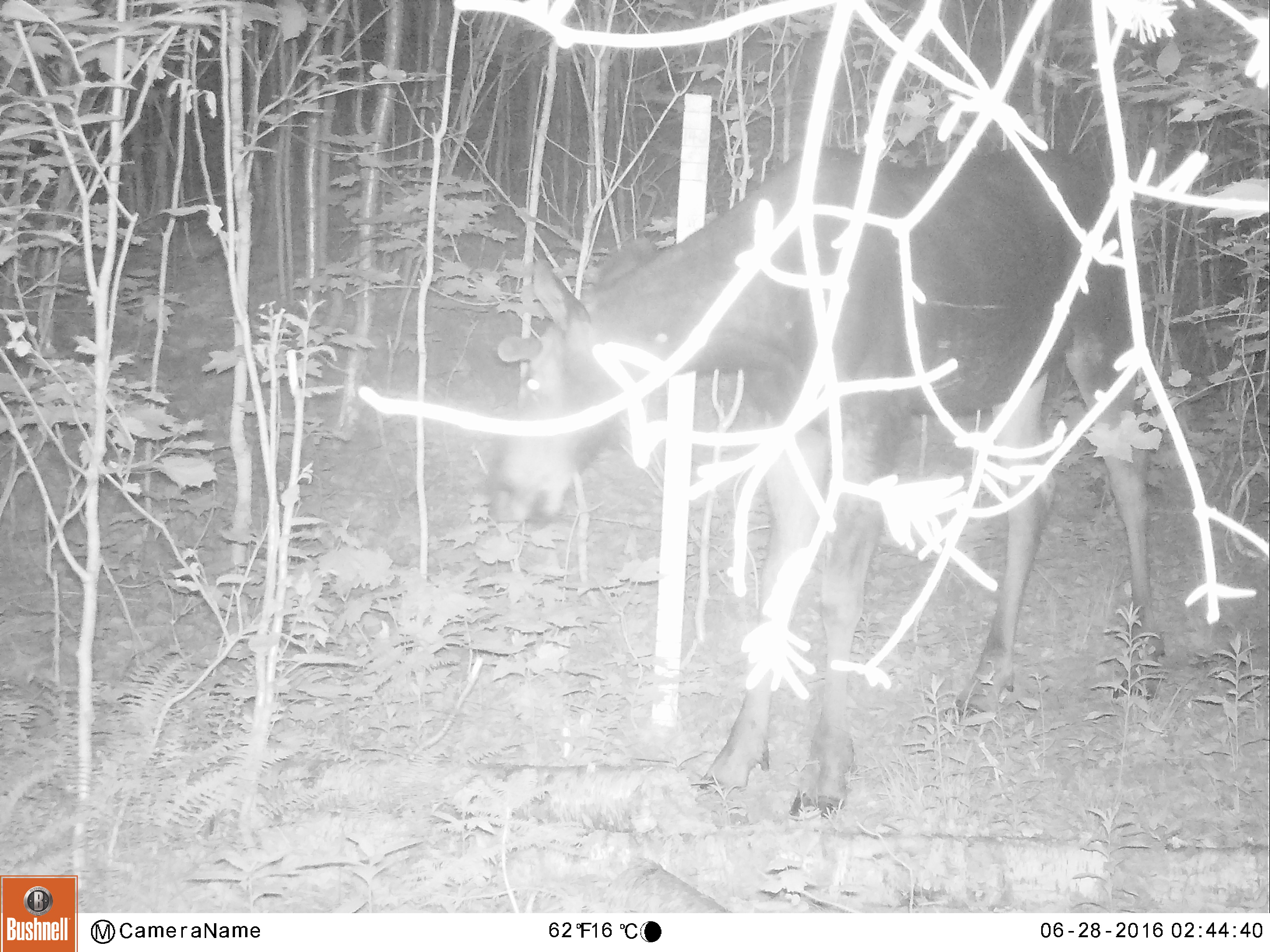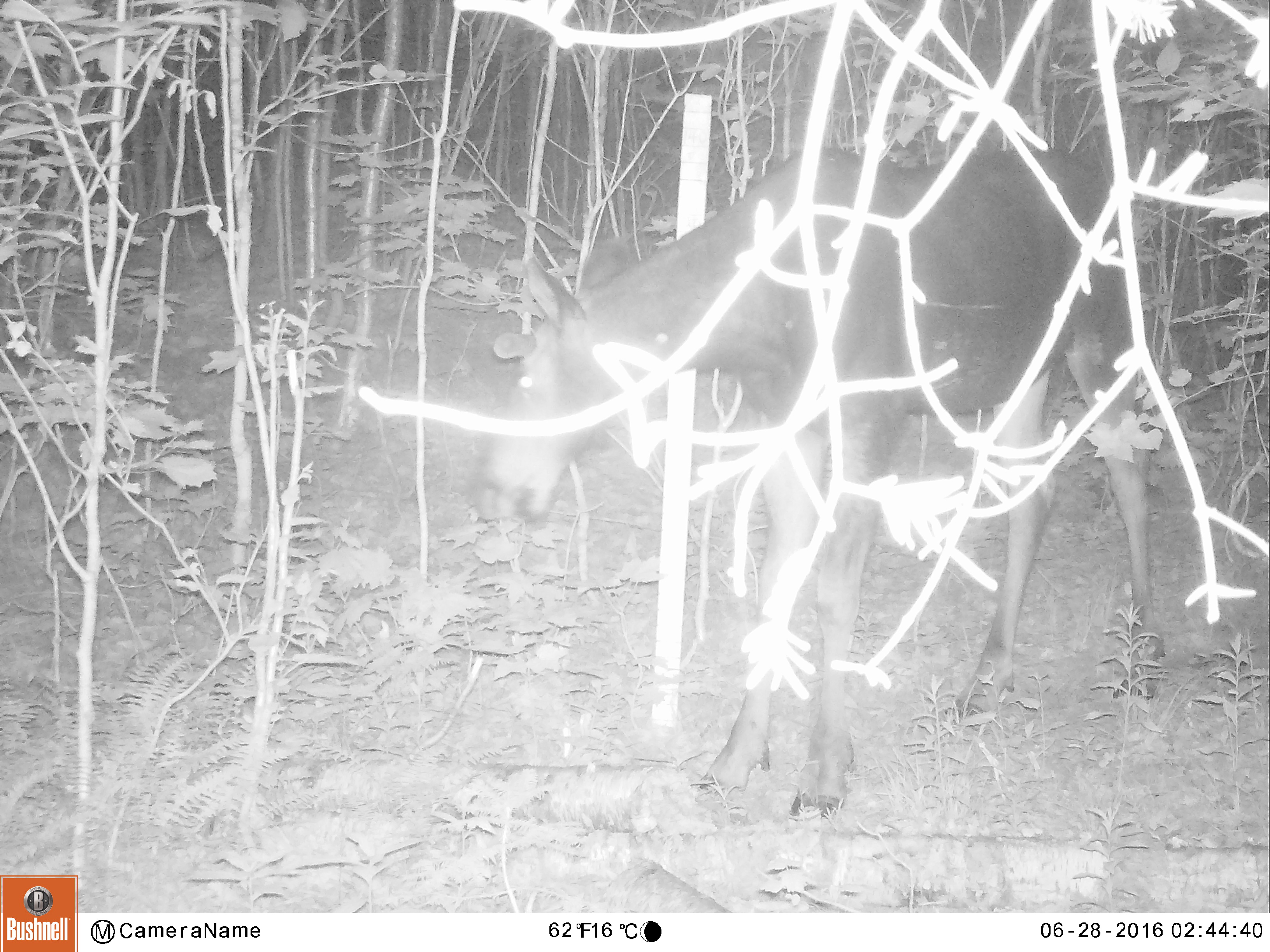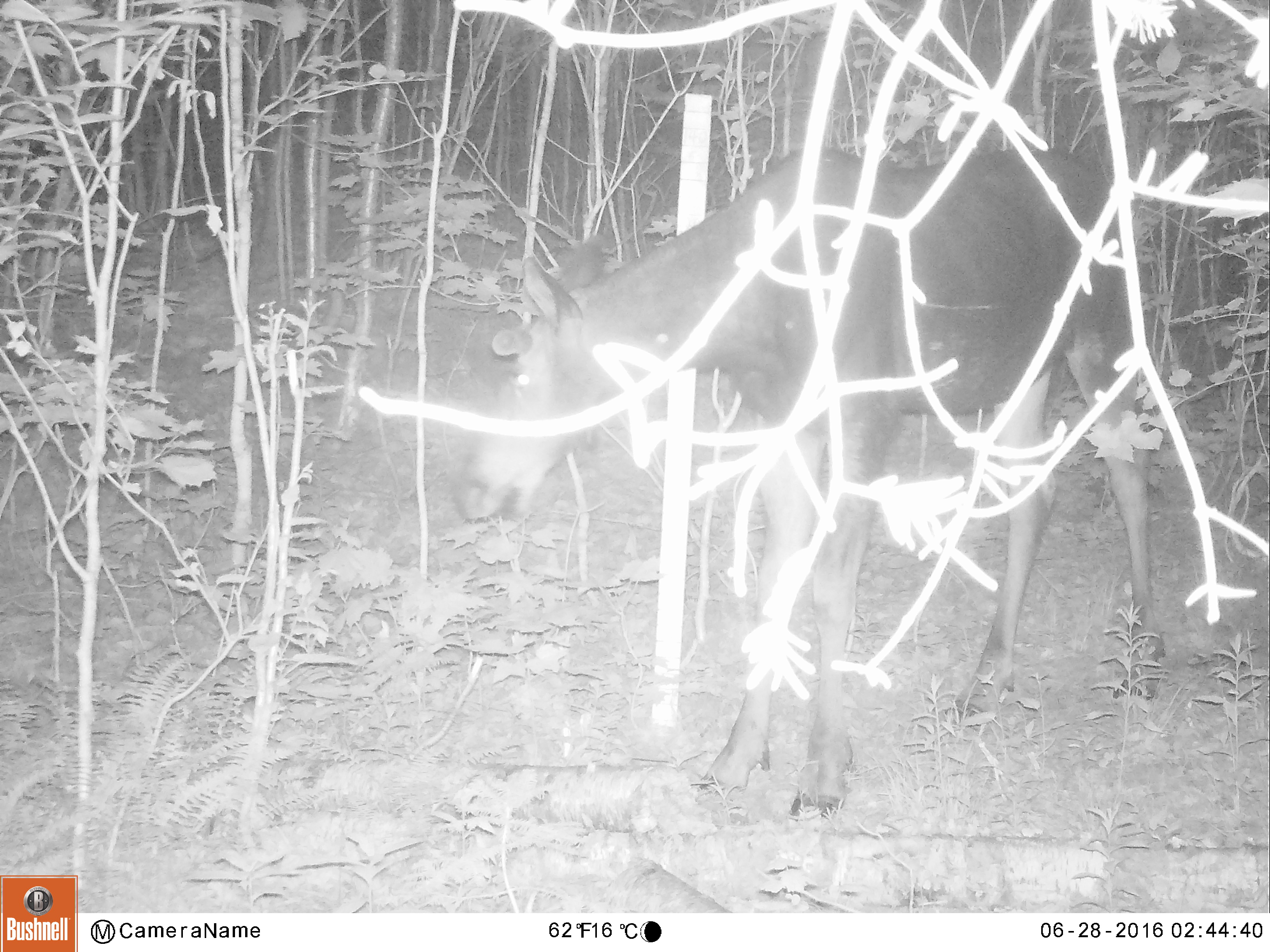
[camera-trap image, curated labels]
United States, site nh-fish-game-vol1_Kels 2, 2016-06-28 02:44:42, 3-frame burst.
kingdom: Animalia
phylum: Chordata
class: Mammalia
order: Artiodactyla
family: Cervidae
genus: Alces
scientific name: Alces alces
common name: moose